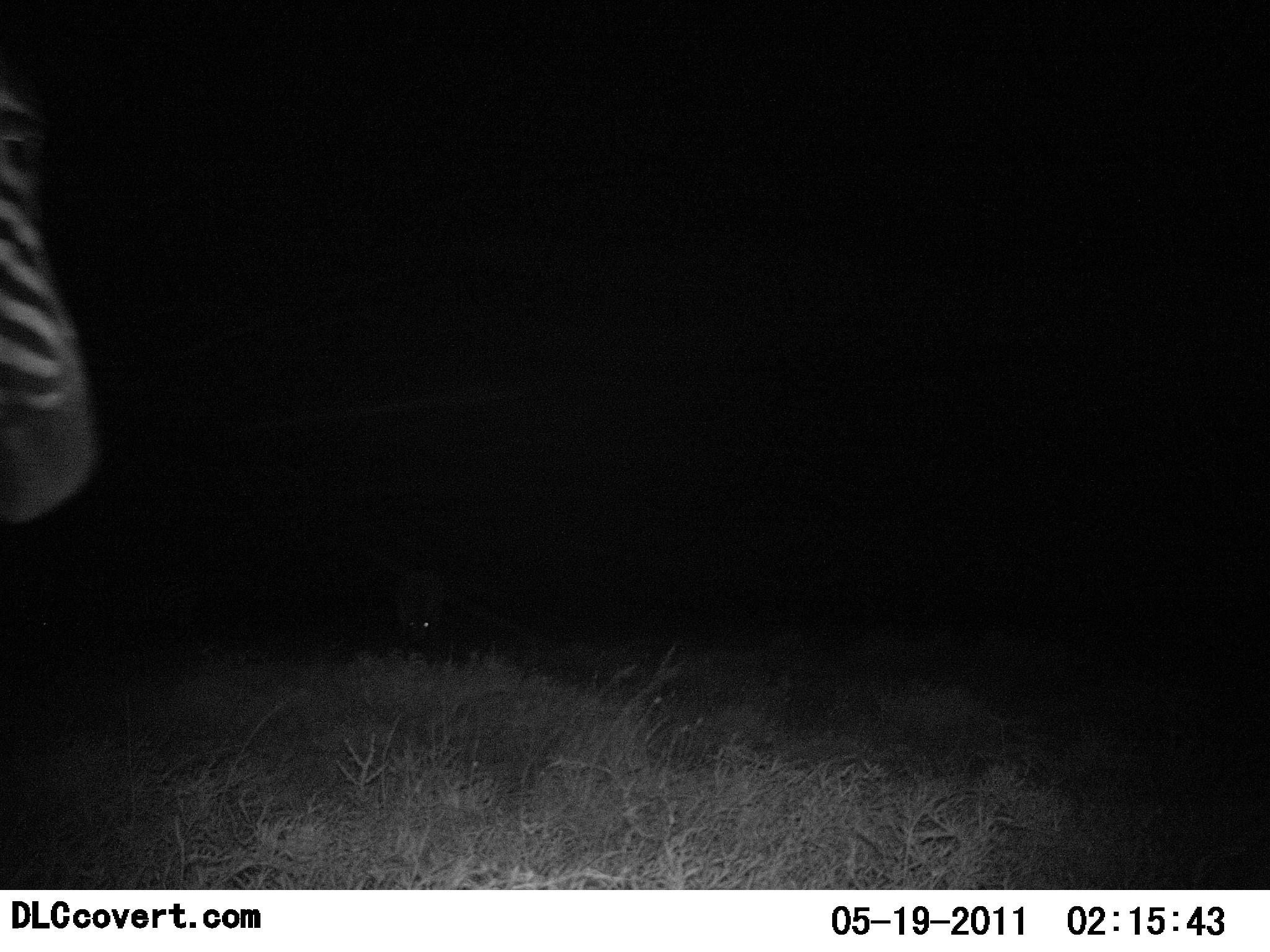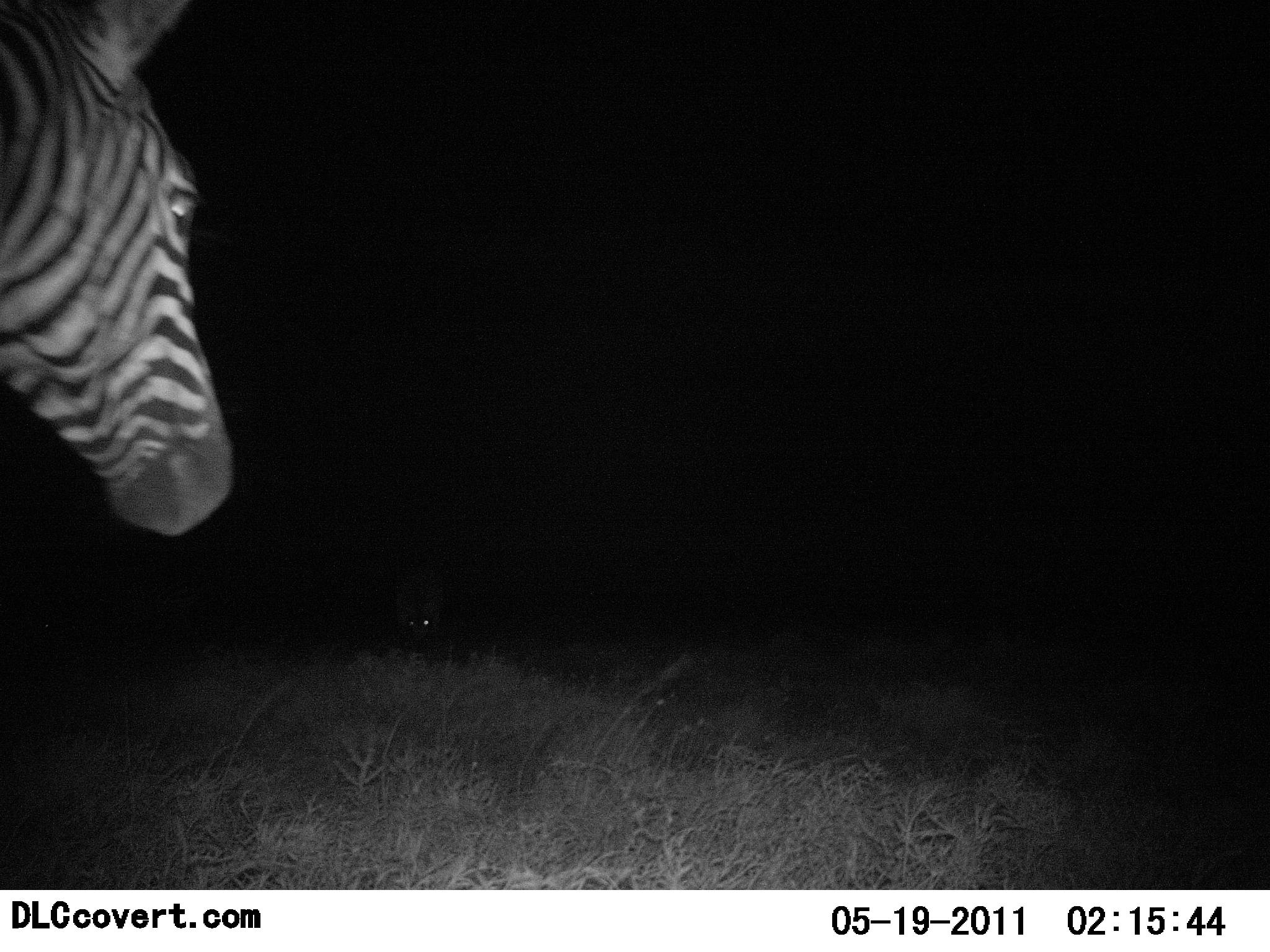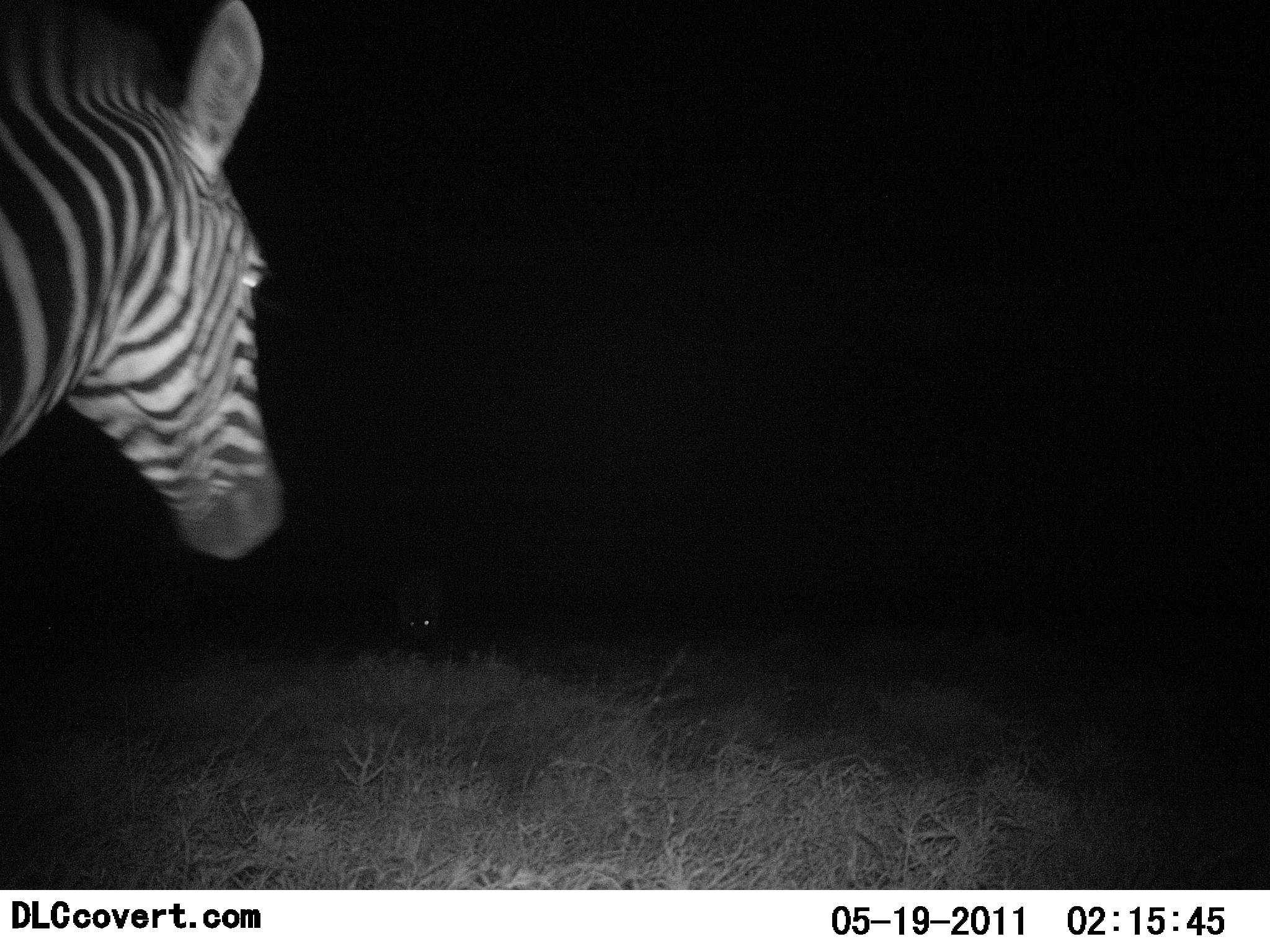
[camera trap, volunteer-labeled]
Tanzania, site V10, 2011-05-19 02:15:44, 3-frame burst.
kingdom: Animalia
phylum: Chordata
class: Mammalia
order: Perissodactyla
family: Equidae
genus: Equus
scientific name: Equus quagga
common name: plains zebra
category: zebra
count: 1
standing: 71%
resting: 0%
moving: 47%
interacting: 0%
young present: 0%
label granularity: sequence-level